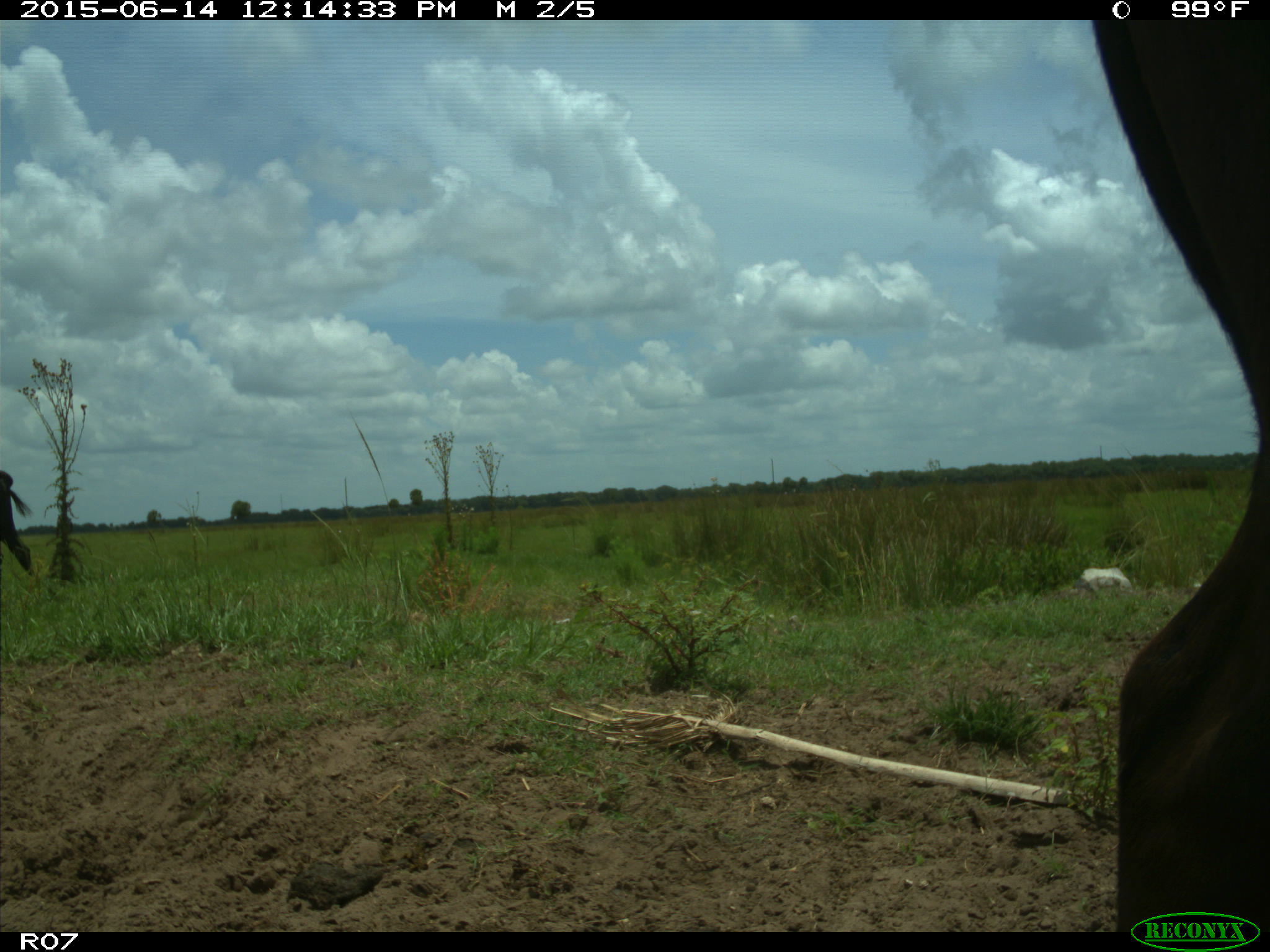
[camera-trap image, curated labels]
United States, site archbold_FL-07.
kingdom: Animalia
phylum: Chordata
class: Mammalia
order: Artiodactyla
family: Bovidae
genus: Bos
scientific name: Bos taurus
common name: domestic cow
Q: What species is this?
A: Bos taurus (domestic cow).